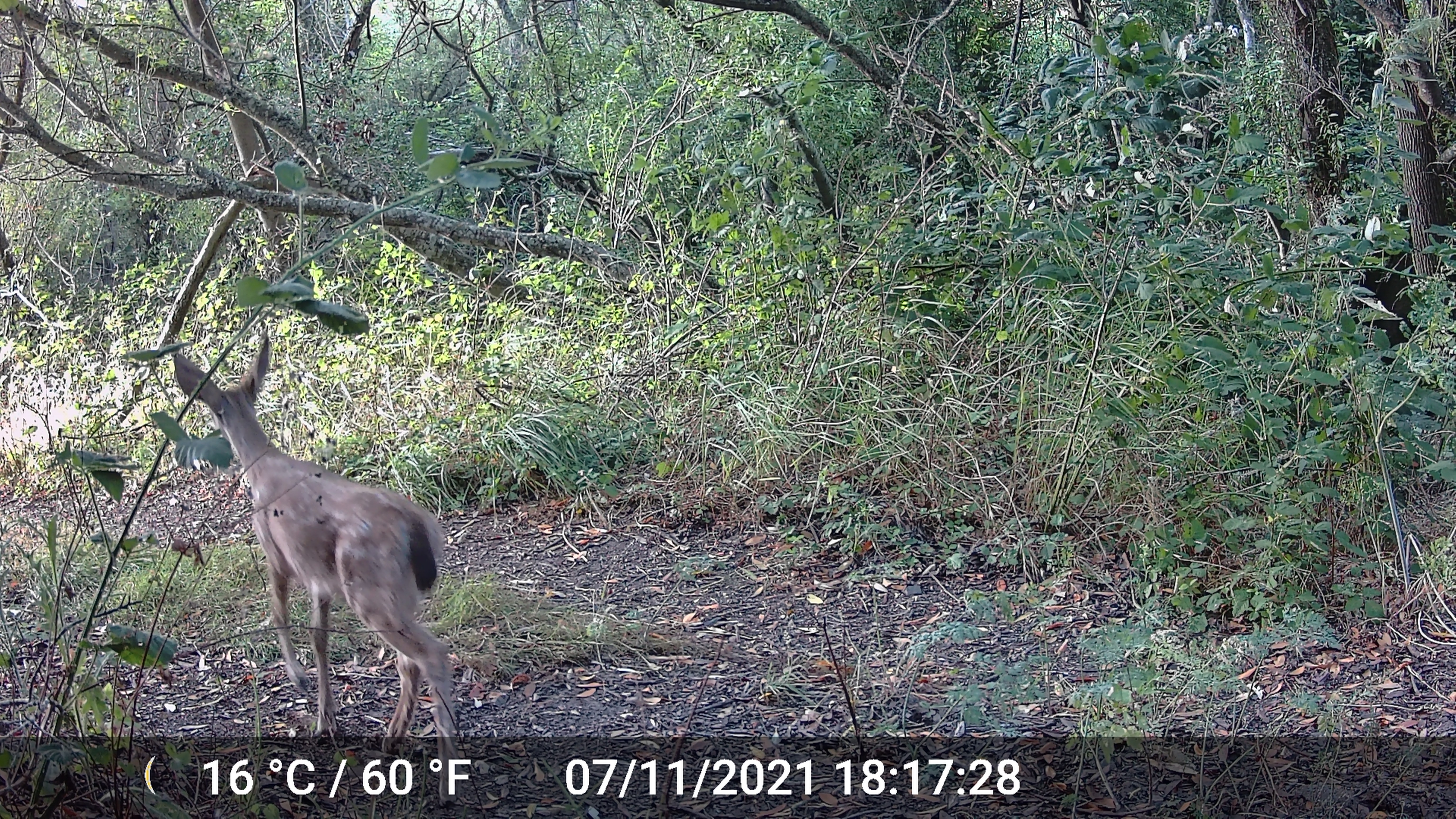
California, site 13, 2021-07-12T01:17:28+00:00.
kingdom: Animalia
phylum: Chordata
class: Mammalia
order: Artiodactyla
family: Cervidae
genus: Odocoileus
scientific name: Odocoileus hemionus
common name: mule deer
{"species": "mule deer (Odocoileus hemionus)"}